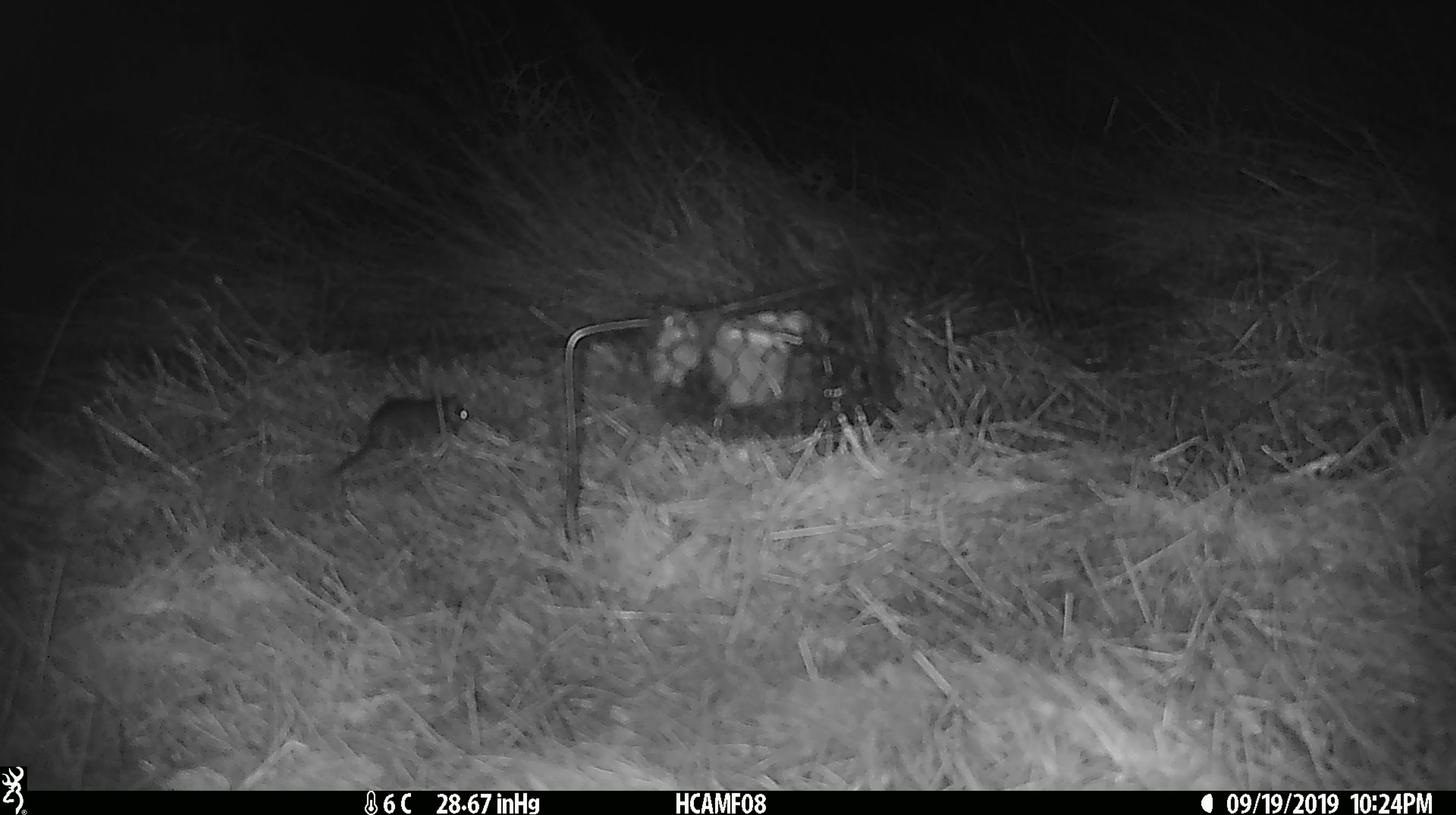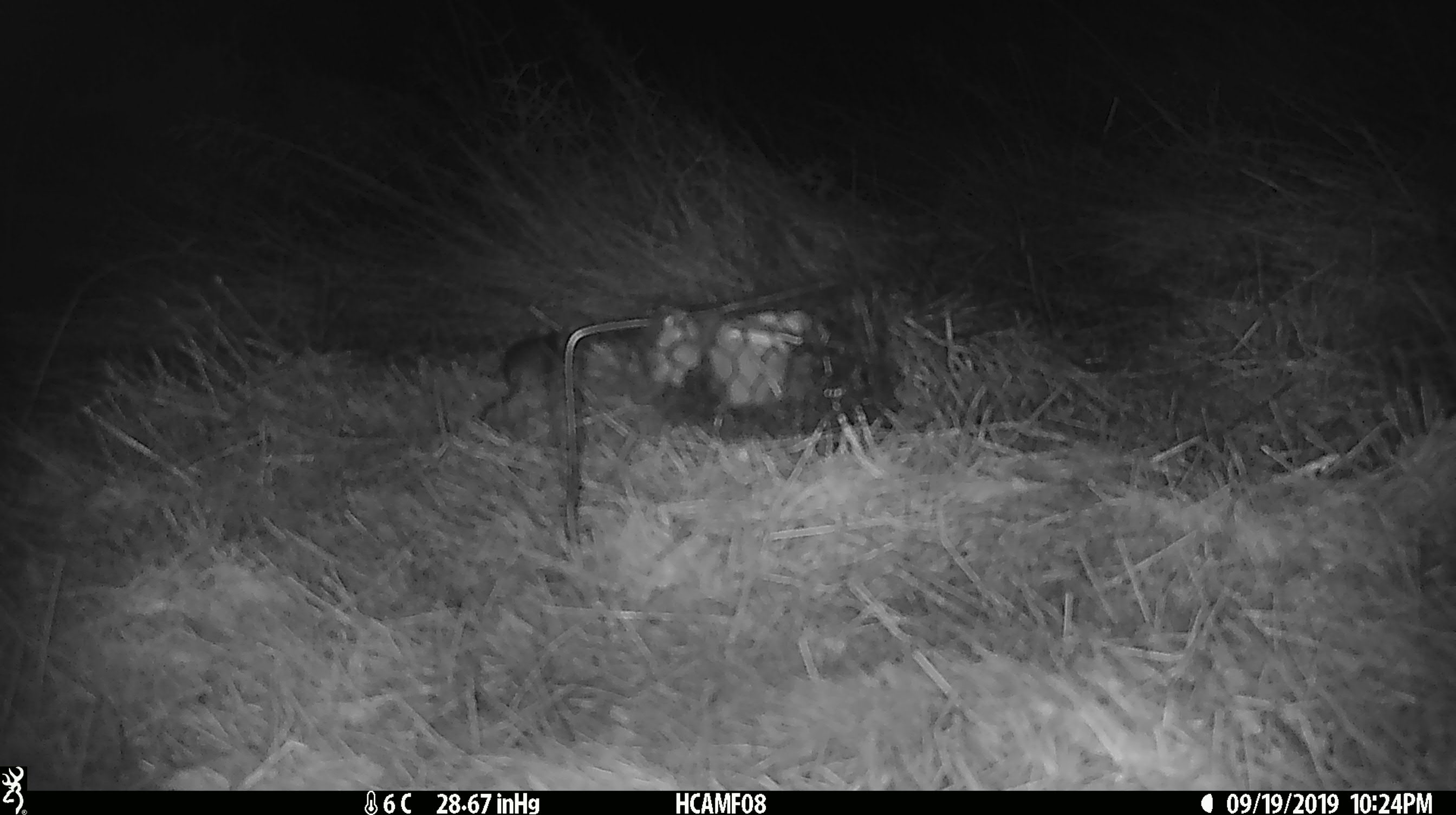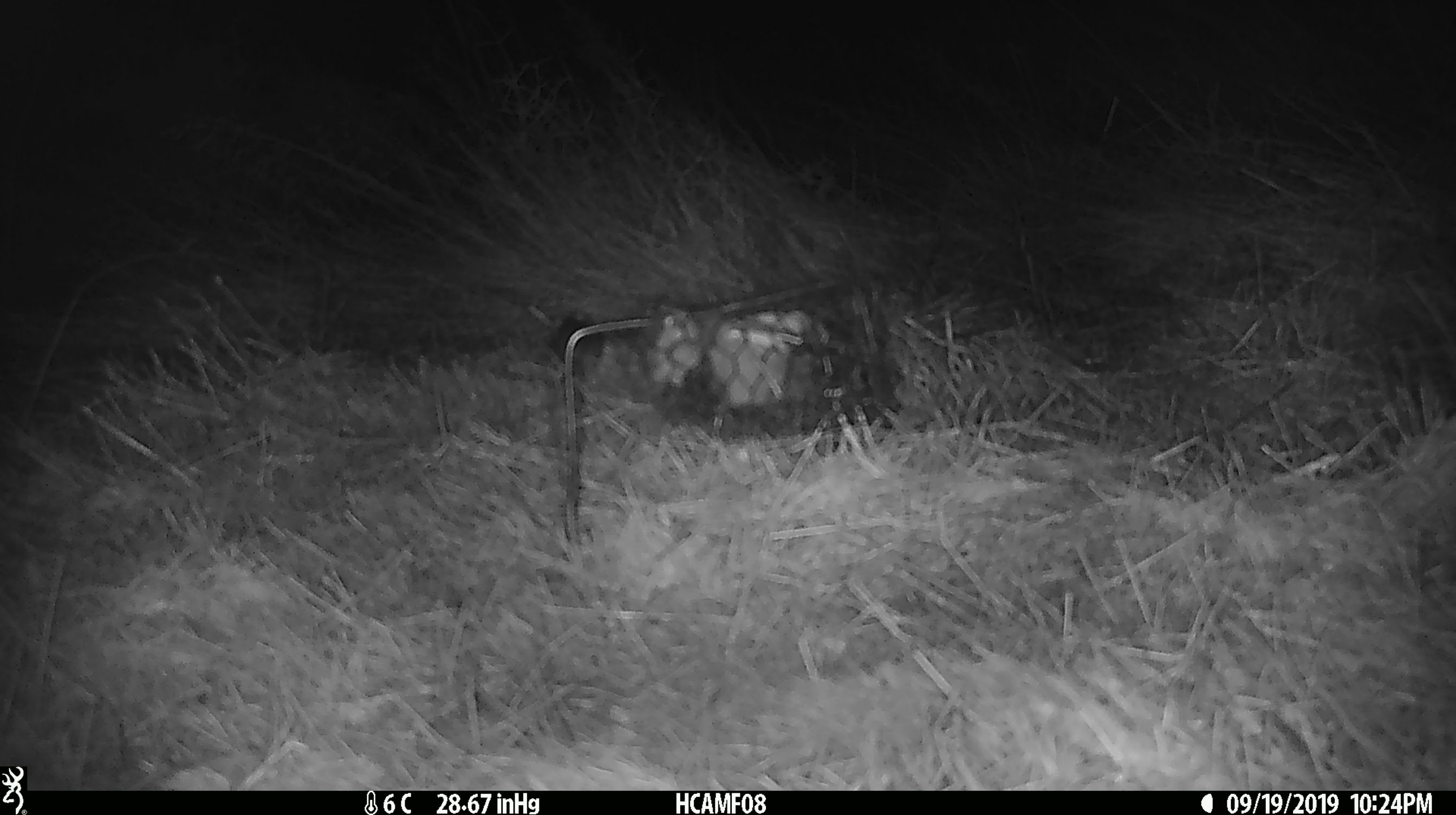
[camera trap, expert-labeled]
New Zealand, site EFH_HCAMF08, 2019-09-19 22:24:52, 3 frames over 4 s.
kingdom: Animalia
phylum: Chordata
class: Mammalia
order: Rodentia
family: Muridae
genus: Mus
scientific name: Mus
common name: mouse